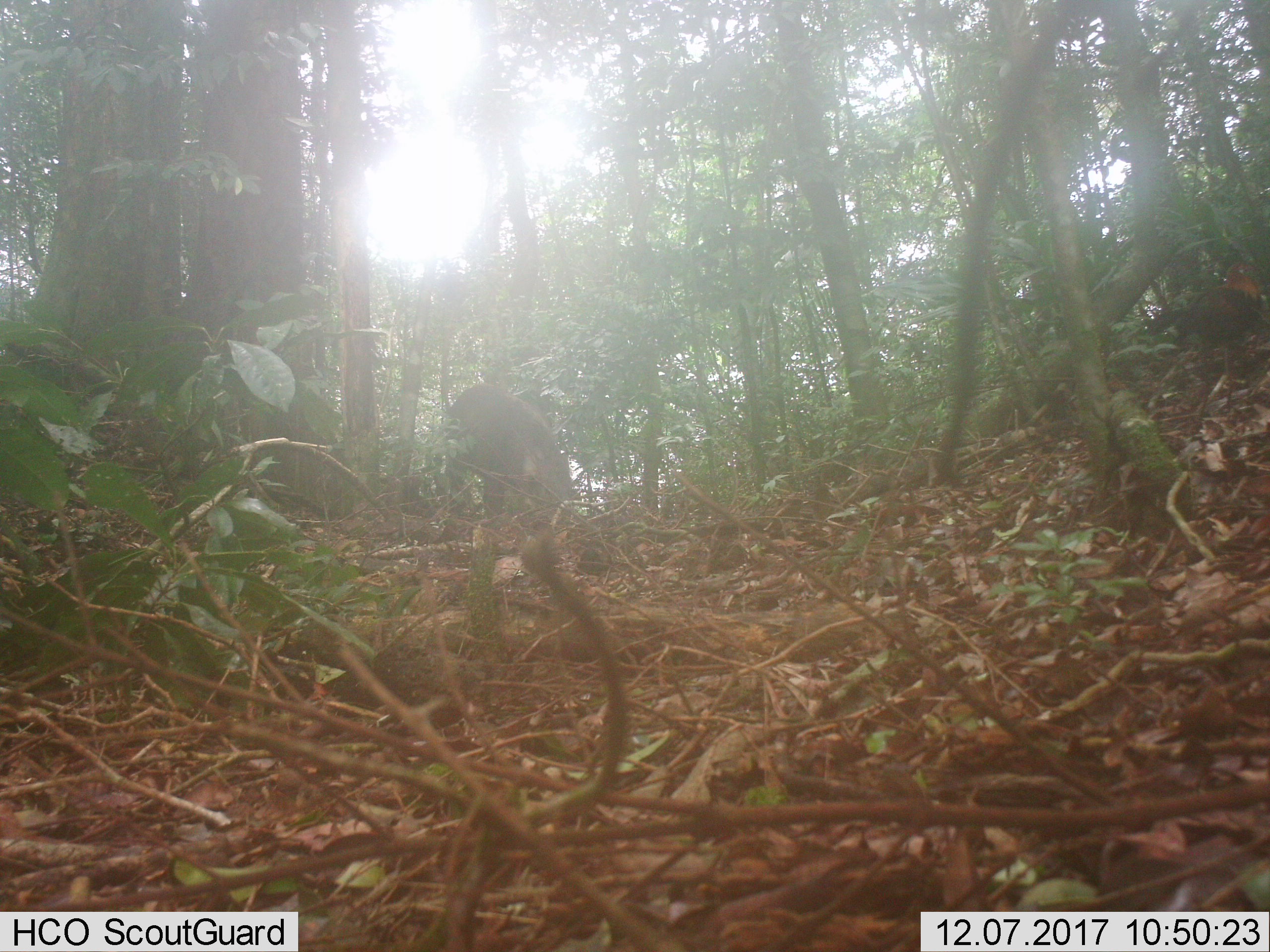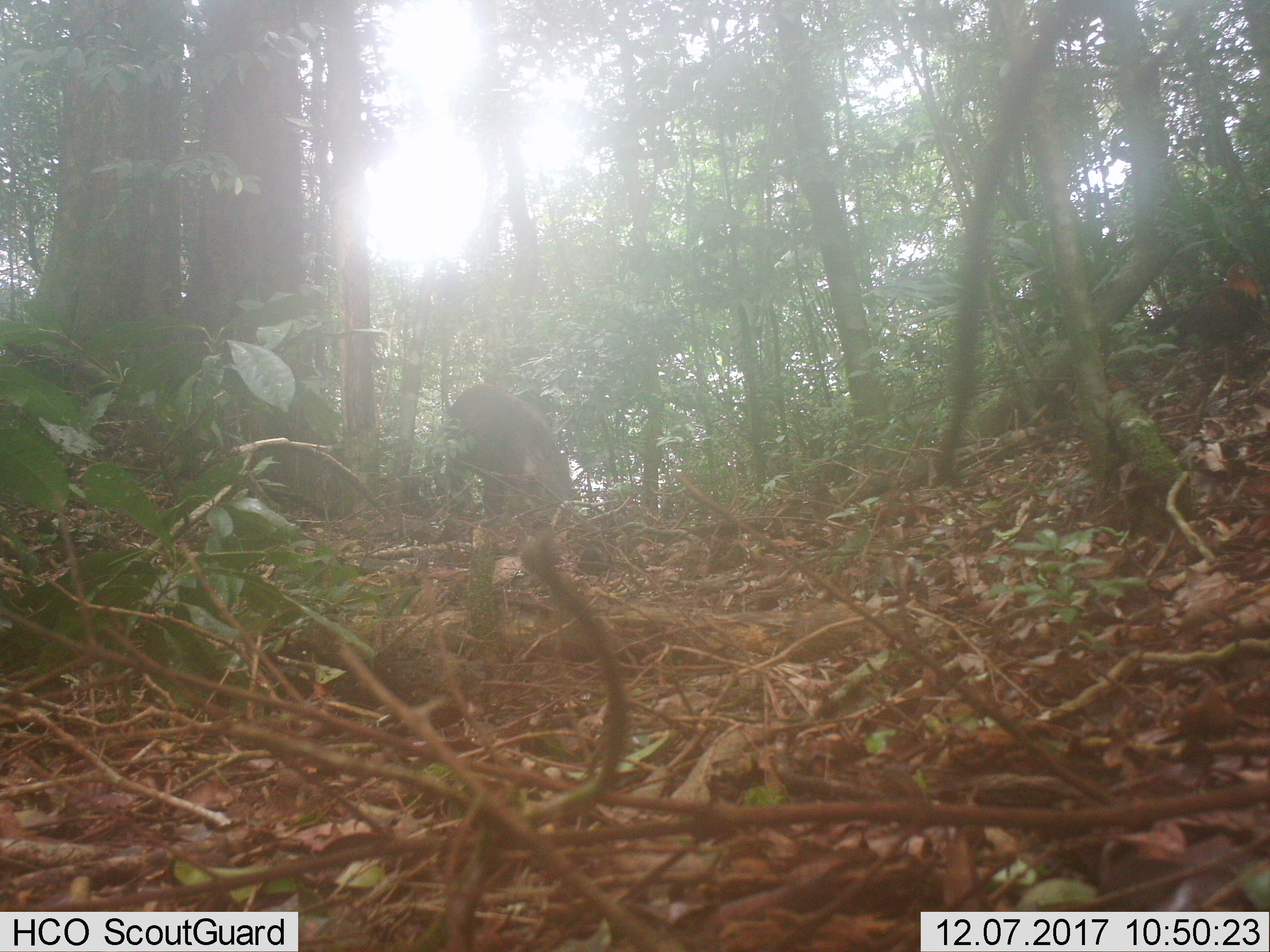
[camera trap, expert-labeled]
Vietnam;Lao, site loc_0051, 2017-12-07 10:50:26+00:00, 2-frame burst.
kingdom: Animalia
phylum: Chordata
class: Aves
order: Galliformes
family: Phasianidae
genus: Gallus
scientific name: Gallus gallus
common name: red junglefowl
Red junglefowl (Gallus gallus). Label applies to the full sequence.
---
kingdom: Animalia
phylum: Chordata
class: Mammalia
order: Artiodactyla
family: Suidae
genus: Sus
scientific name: Sus scrofa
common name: eurasian wild pig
Eurasian wild pig (Sus scrofa). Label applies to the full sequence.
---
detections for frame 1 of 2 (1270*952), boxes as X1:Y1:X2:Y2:
red junglefowl: 445:383:572:522